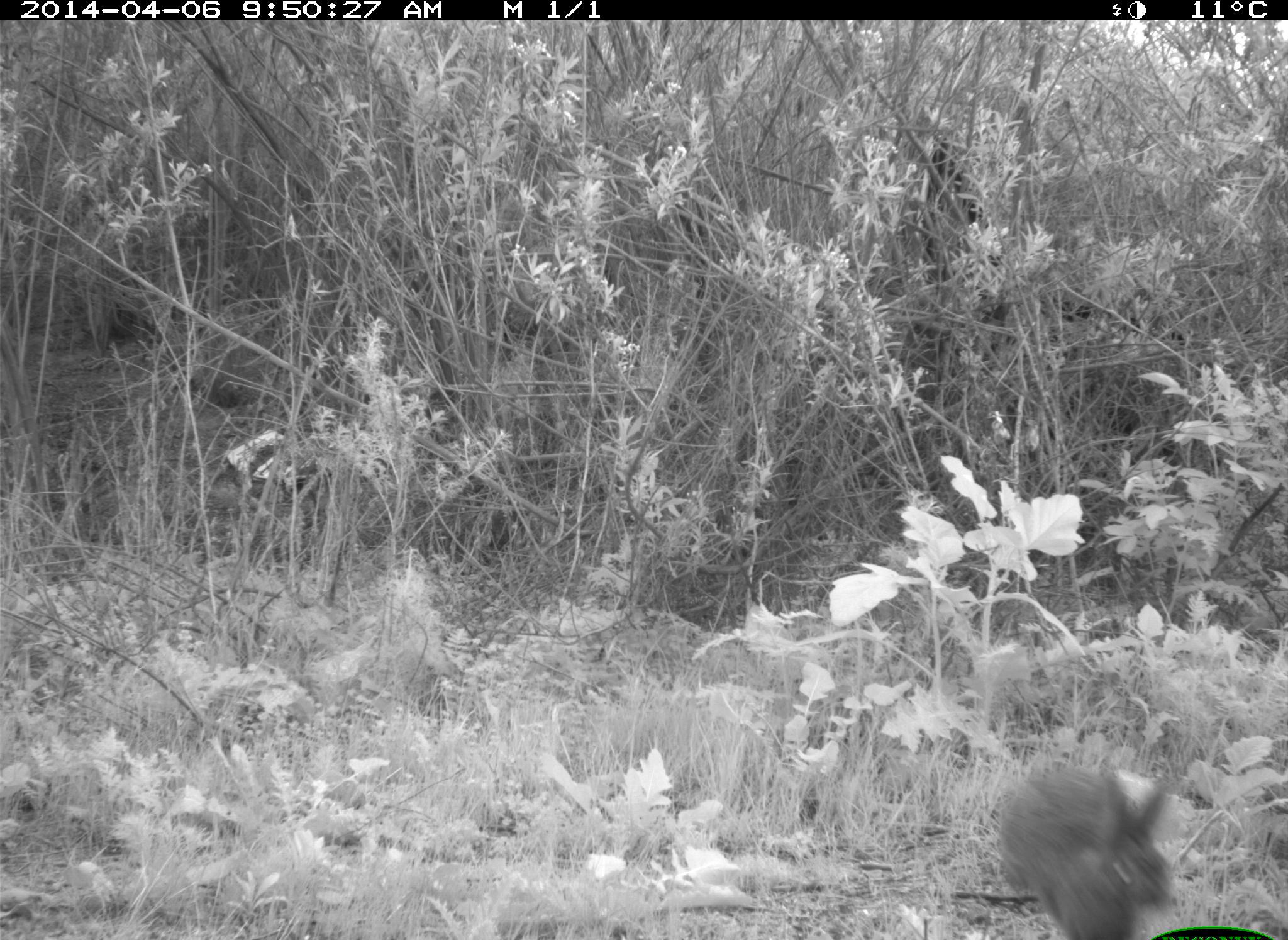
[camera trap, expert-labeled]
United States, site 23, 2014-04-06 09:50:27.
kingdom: Animalia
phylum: Chordata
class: Mammalia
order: Lagomorpha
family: Leporidae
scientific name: Leporidae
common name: rabbits and hares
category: rabbit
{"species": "rabbit (rabbits and hares) (Leporidae)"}